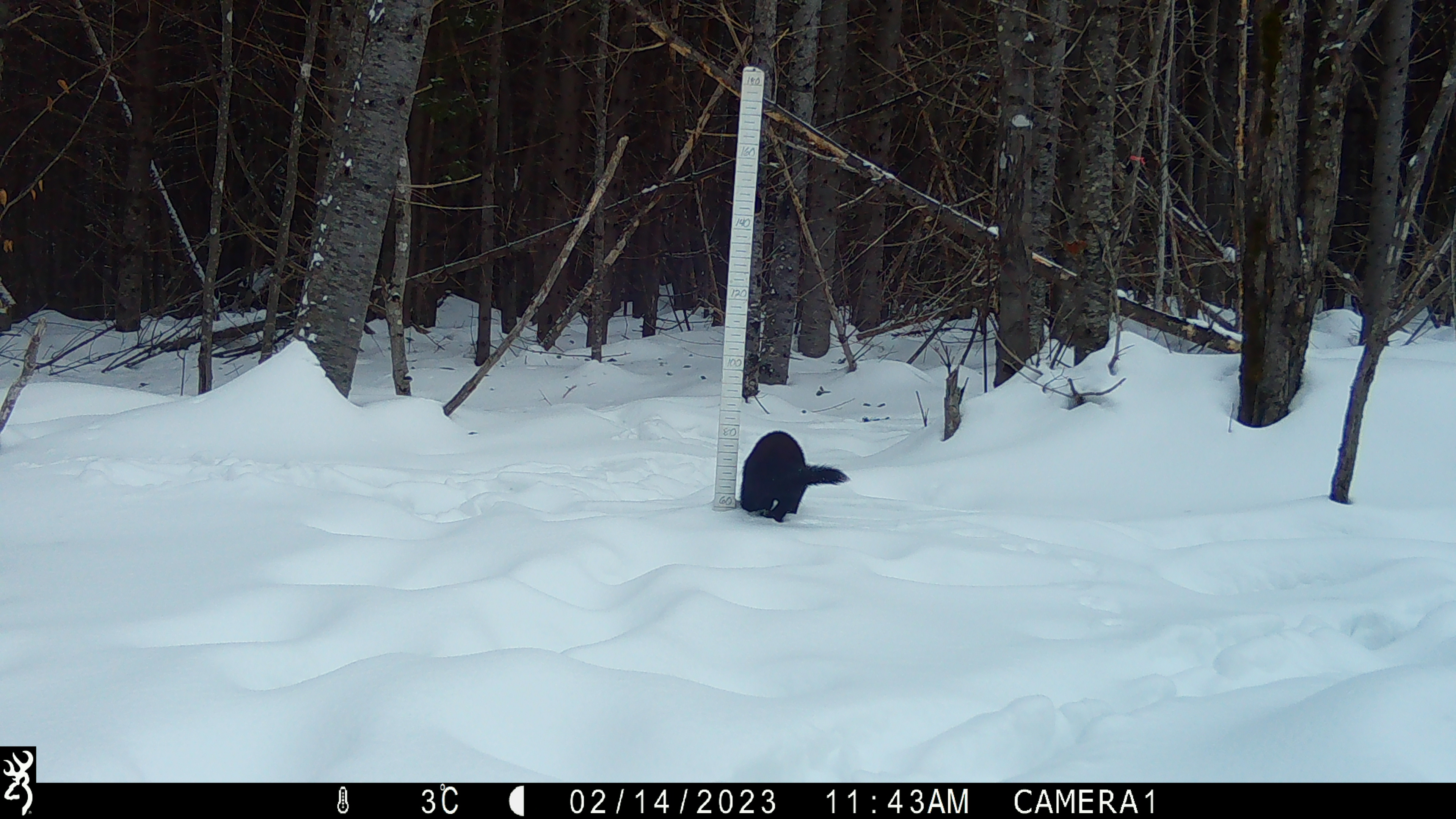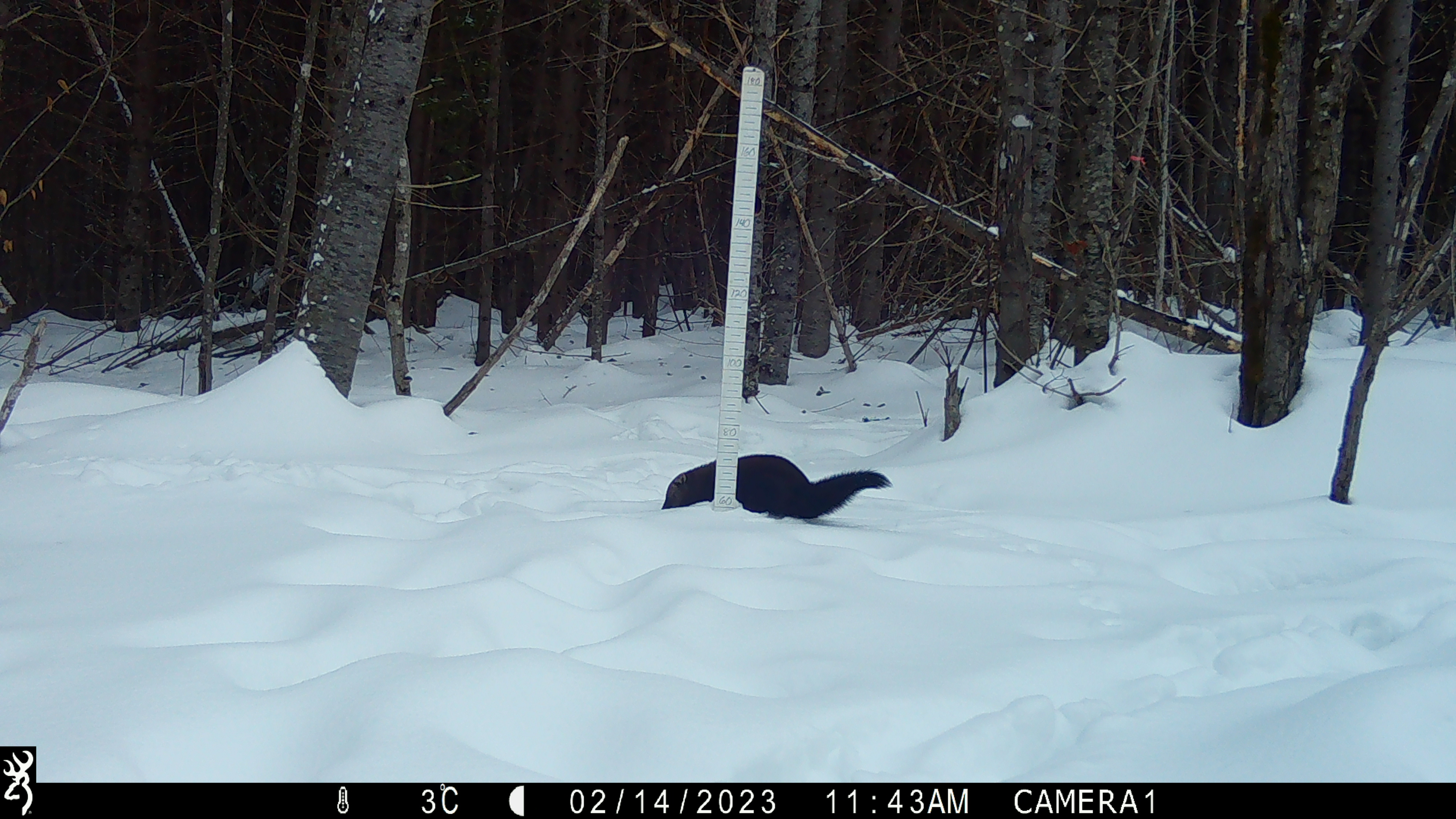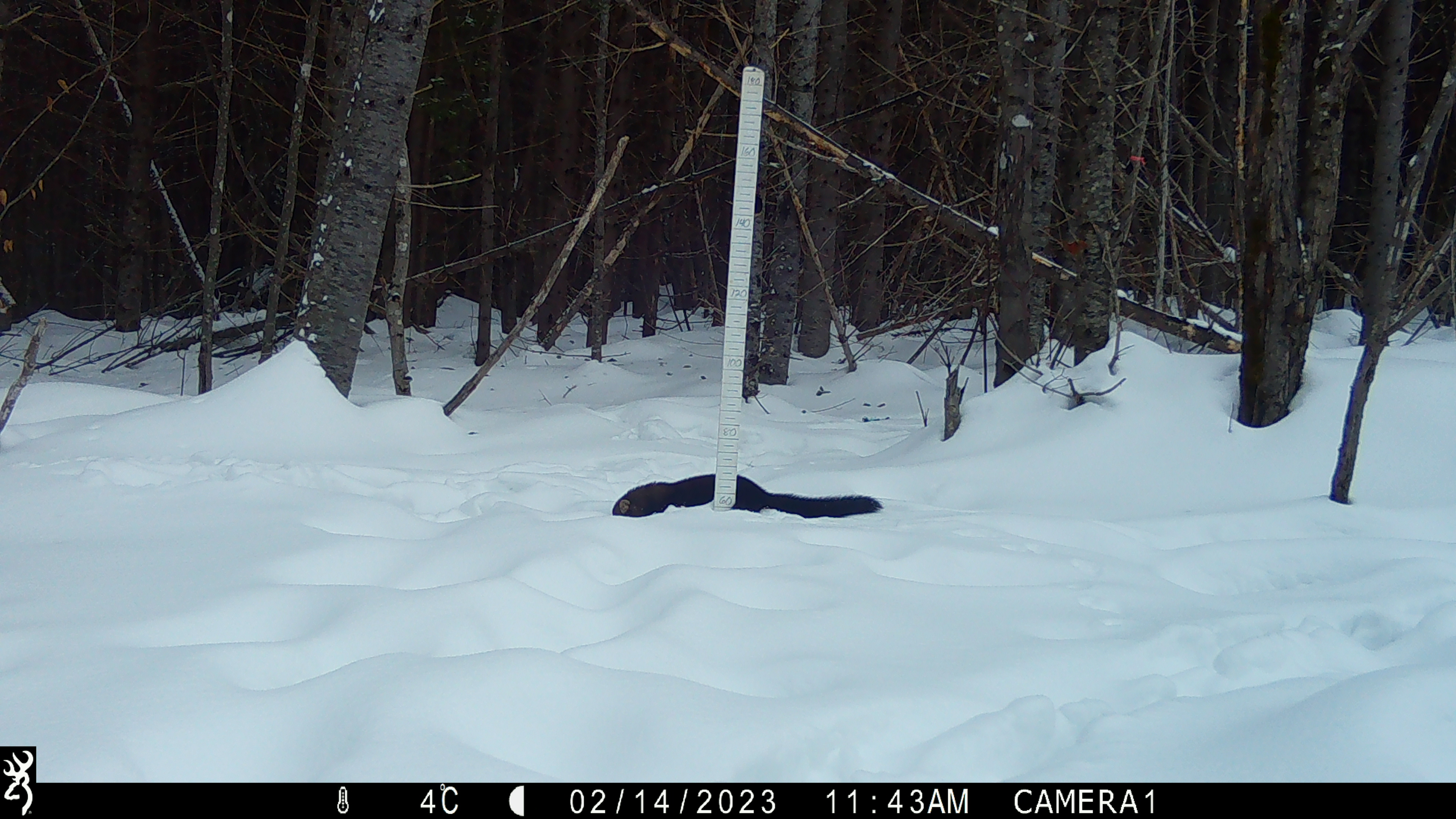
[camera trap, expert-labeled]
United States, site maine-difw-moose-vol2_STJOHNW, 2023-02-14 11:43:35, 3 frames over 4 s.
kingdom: Animalia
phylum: Chordata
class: Mammalia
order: Carnivora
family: Mustelidae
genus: Pekania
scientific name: Pekania pennanti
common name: fisher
Fisher (Pekania pennanti).